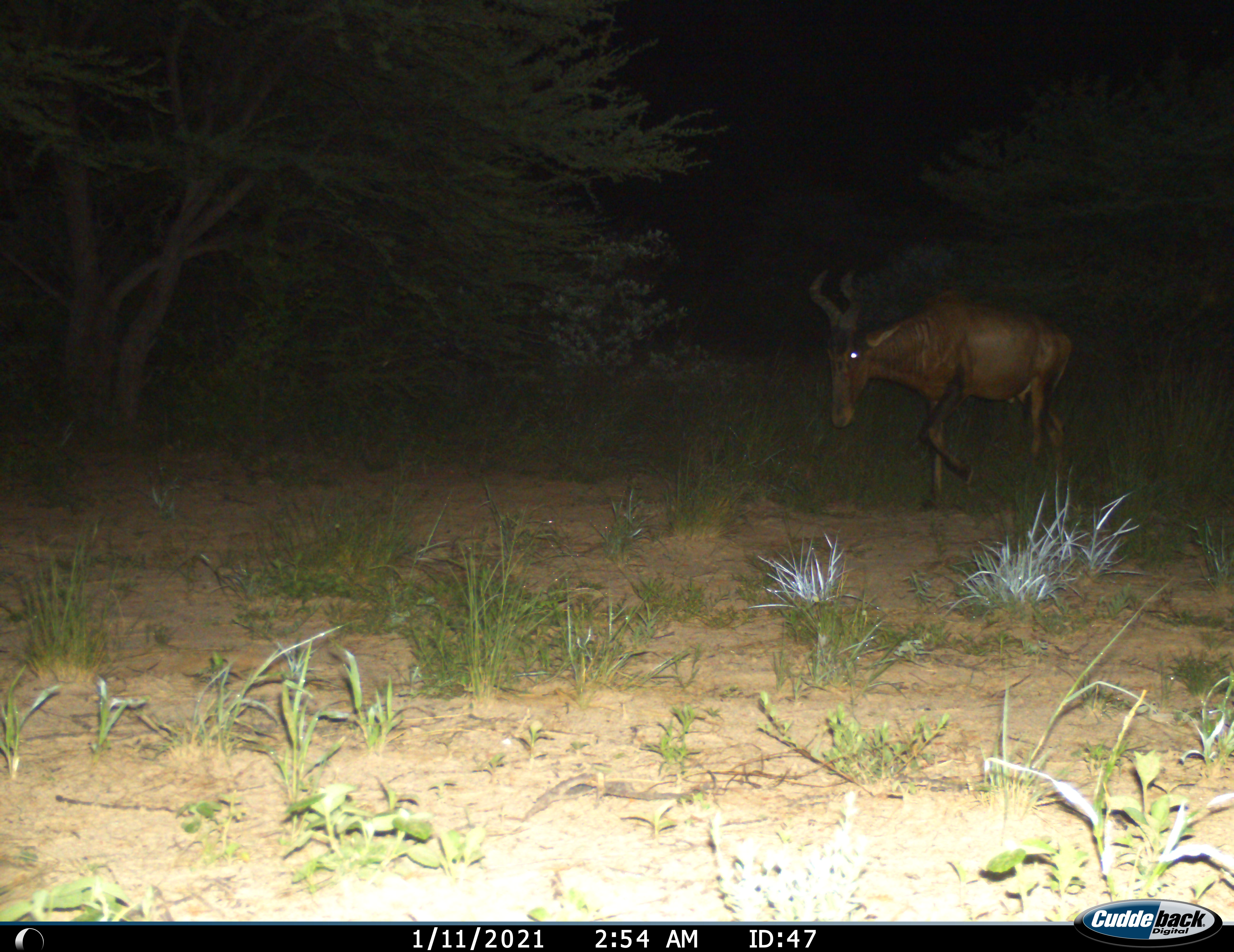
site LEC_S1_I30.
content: unidentified animal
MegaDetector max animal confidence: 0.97